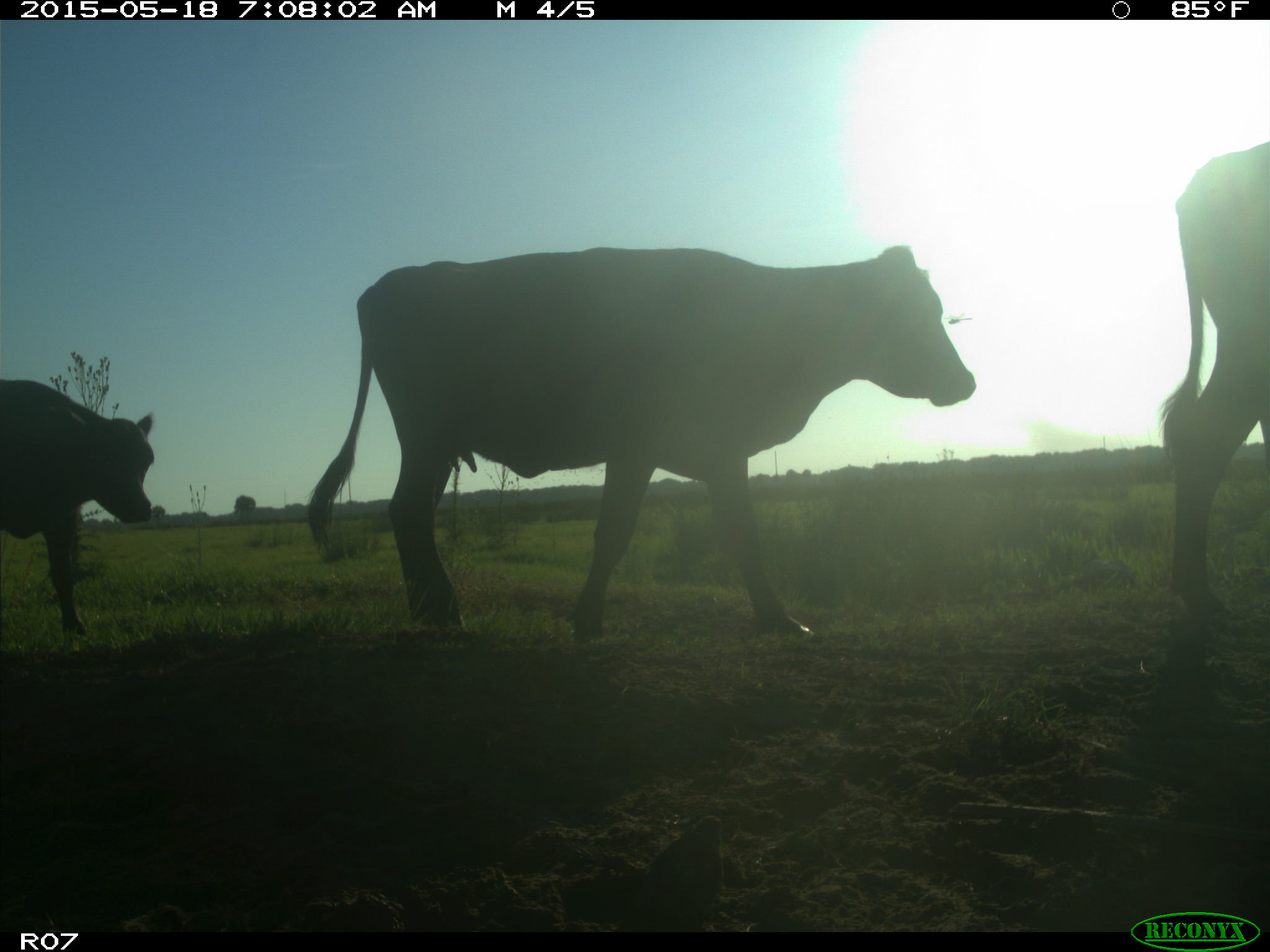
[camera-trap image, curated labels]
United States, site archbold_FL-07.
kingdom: Animalia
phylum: Chordata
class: Mammalia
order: Artiodactyla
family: Bovidae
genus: Bos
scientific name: Bos taurus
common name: domestic cow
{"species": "Bos taurus (domestic cow)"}